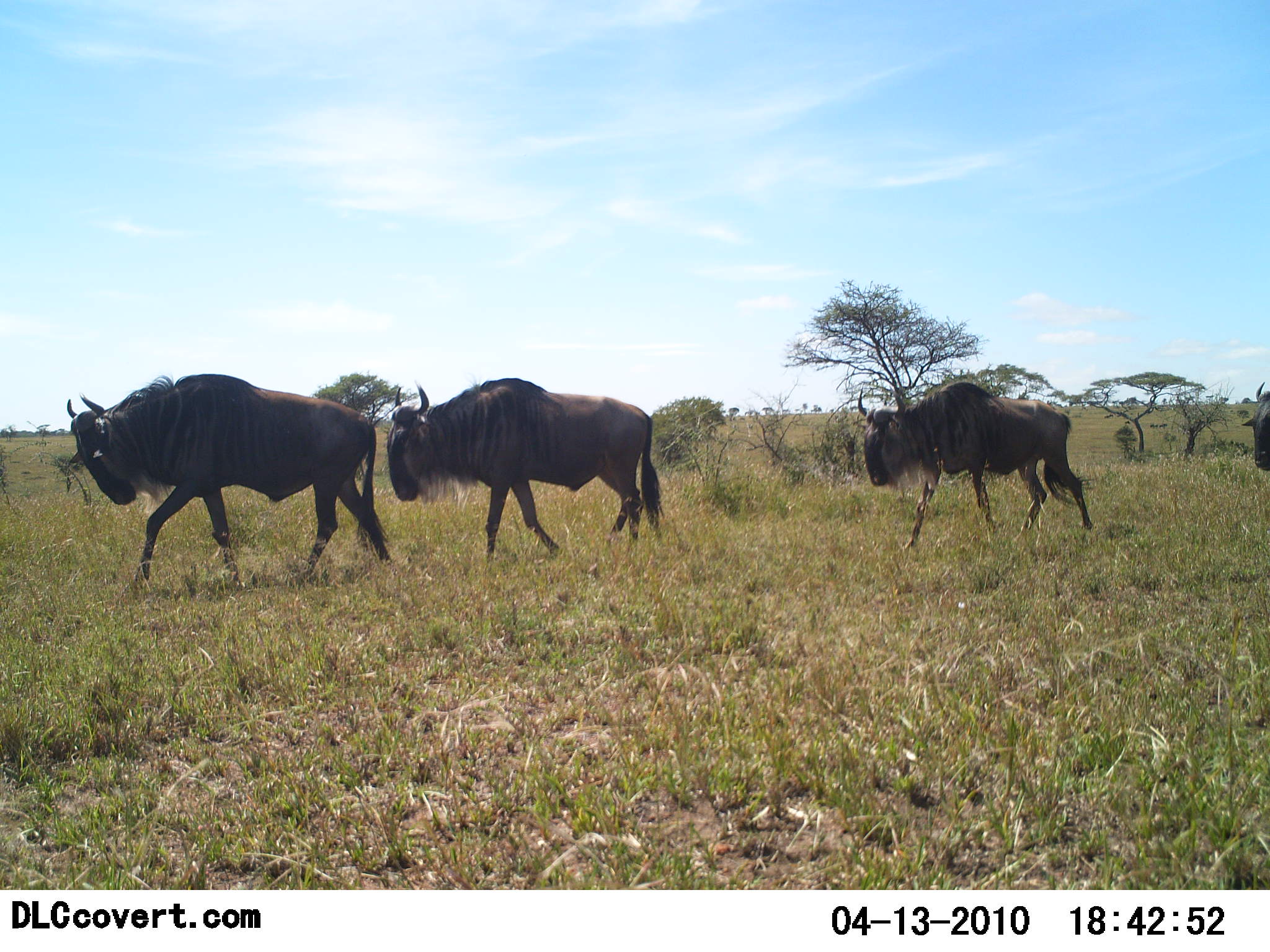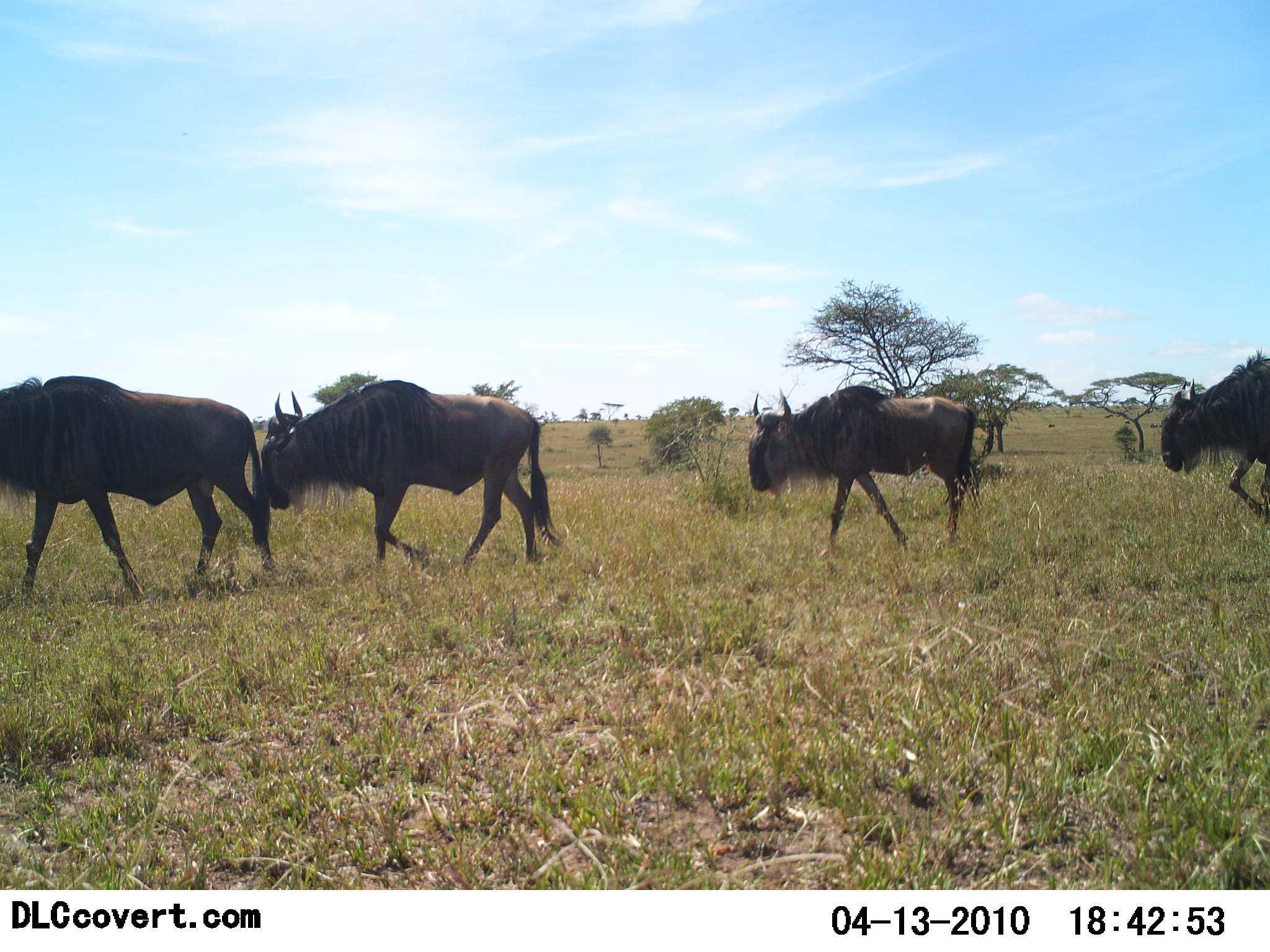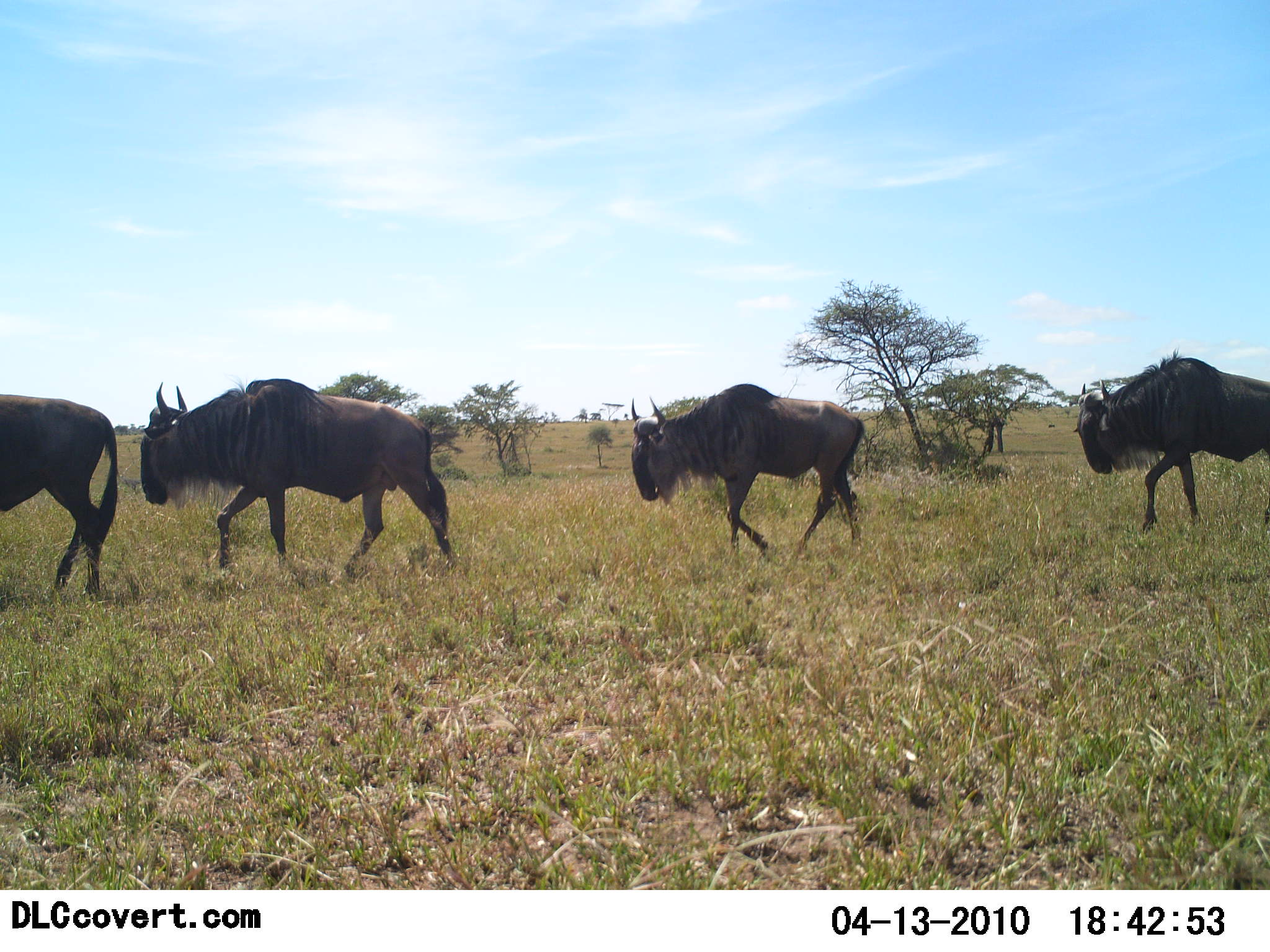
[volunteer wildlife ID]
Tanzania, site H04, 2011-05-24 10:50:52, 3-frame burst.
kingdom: Animalia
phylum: Chordata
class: Mammalia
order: Artiodactyla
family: Bovidae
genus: Connochaetes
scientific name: Connochaetes taurinus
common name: blue wildebeest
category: wildebeest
Wildebeest (blue wildebeest) (Connochaetes taurinus), count 4. Behavior (volunteer vote fractions): standing 0%, resting 0%, moving 100%, interacting 0%. Young present (vote fraction): 0%. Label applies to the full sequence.